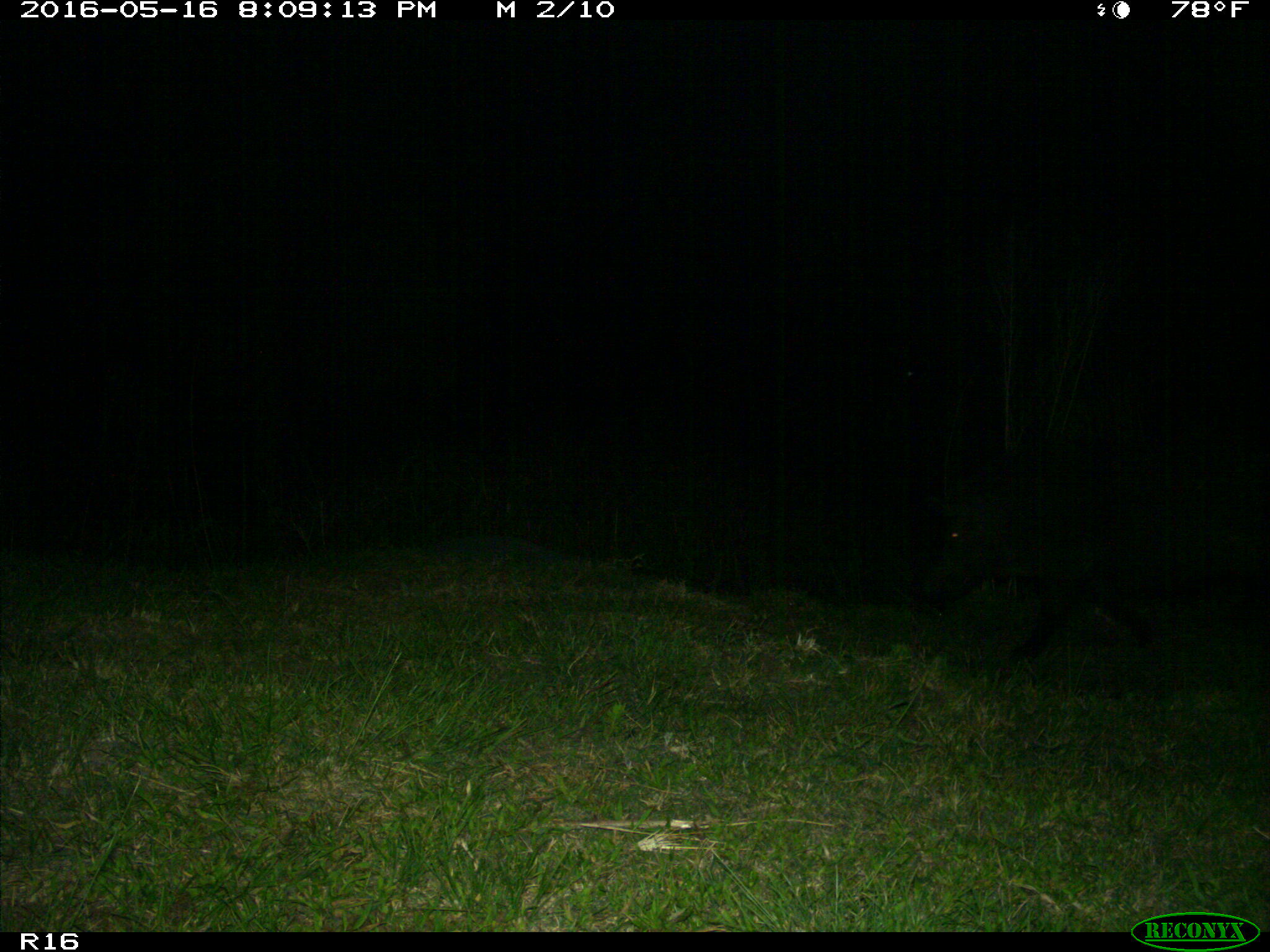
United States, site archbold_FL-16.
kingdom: Animalia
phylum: Chordata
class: Mammalia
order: Artiodactyla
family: Suidae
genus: Sus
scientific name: Sus scrofa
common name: wild boar